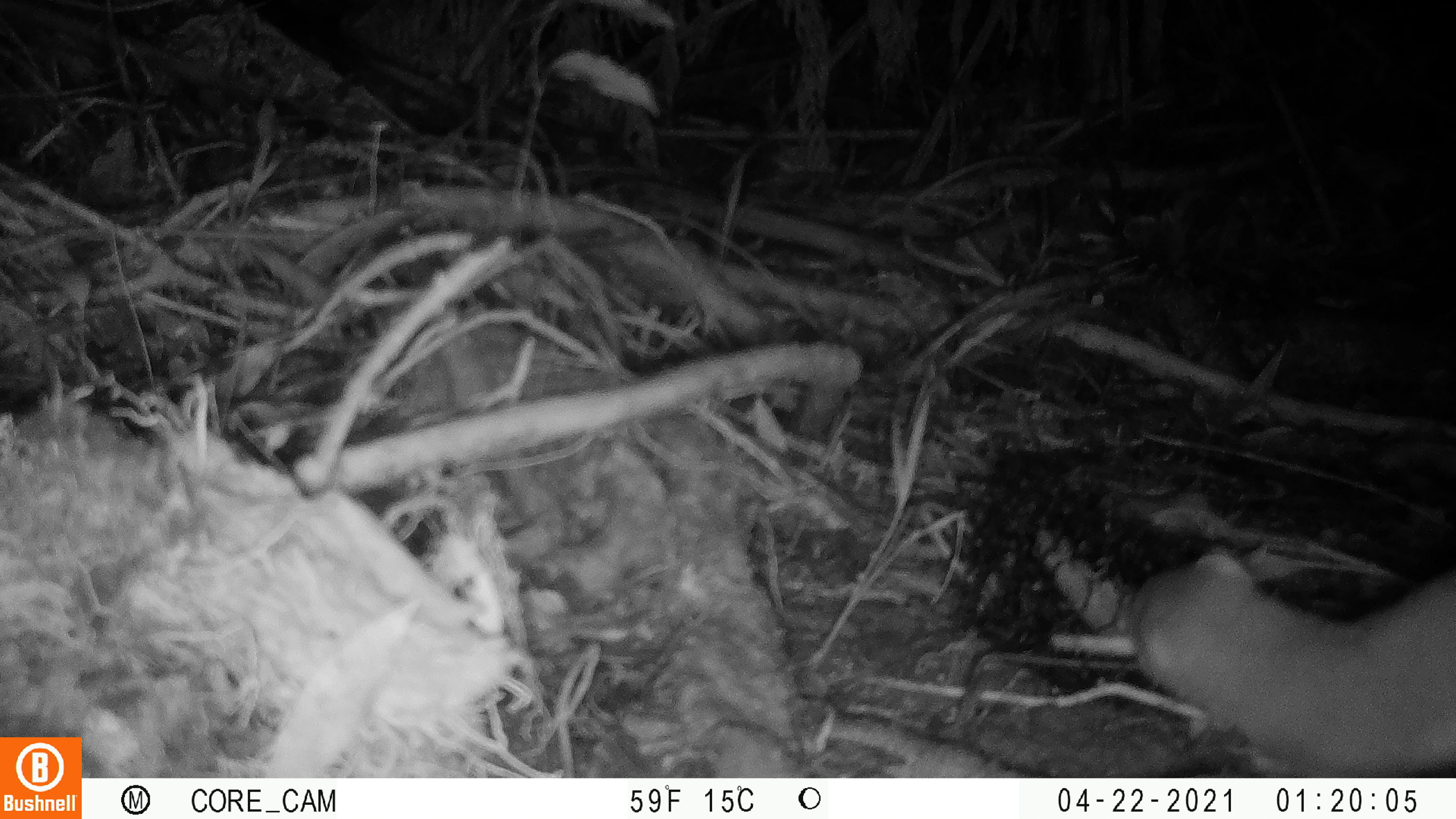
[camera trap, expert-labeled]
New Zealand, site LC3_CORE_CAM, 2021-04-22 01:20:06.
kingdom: Animalia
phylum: Chordata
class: Mammalia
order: Carnivora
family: Mustelidae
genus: Mustela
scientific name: Mustela erminea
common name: stoat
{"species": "stoat (Mustela erminea)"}